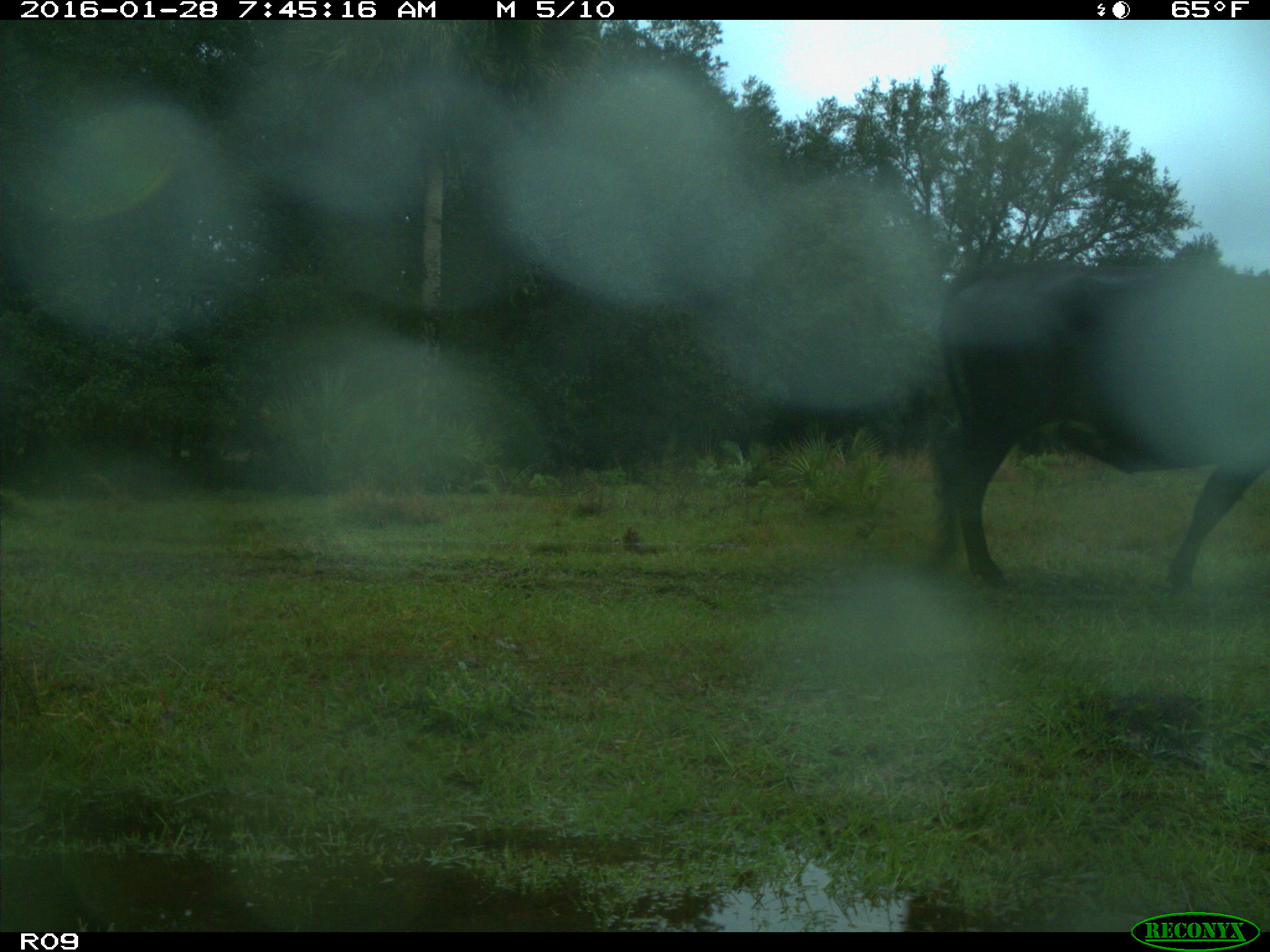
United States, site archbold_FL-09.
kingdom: Animalia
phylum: Chordata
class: Mammalia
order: Artiodactyla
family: Bovidae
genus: Bos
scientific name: Bos taurus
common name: domestic cow